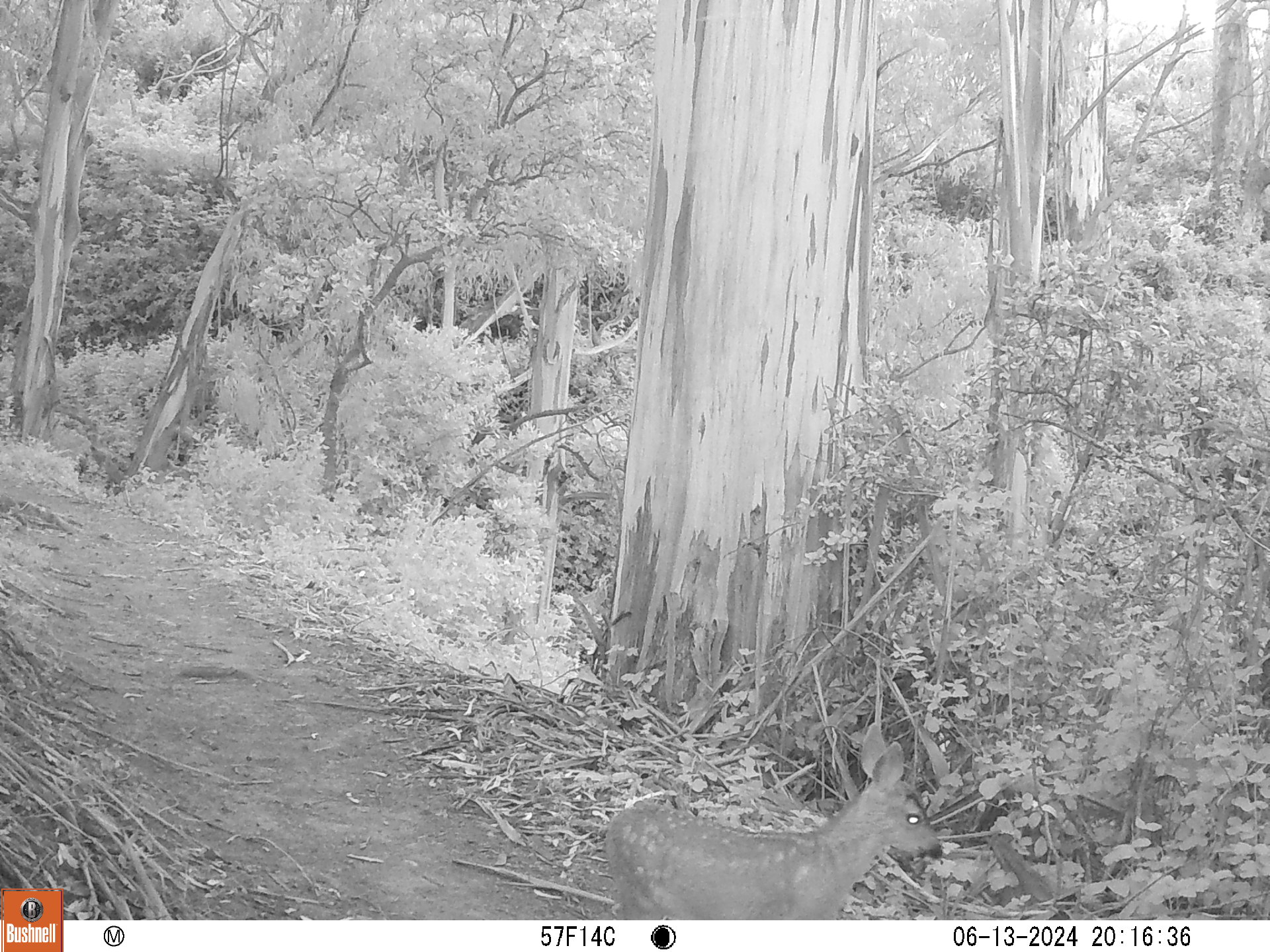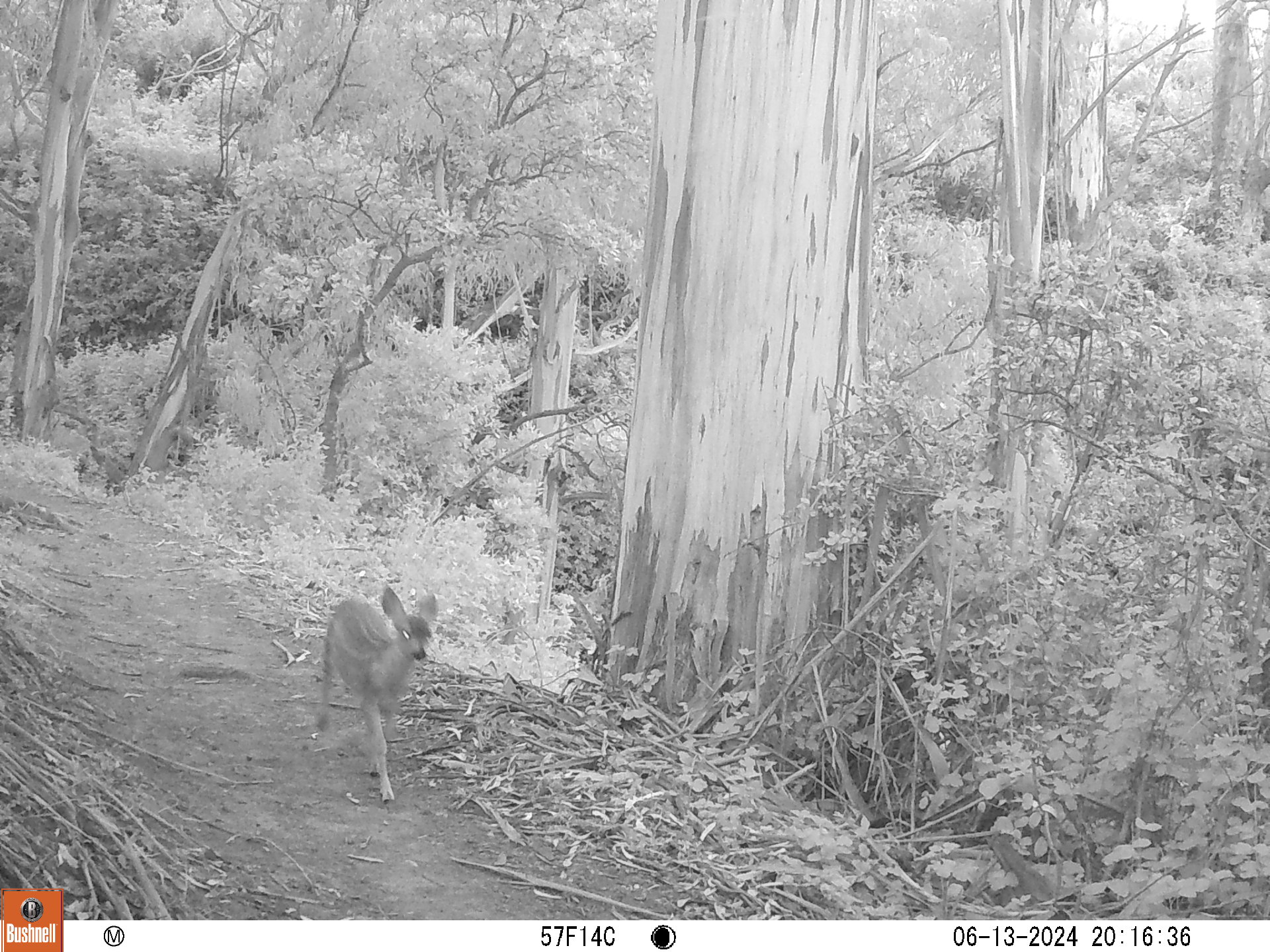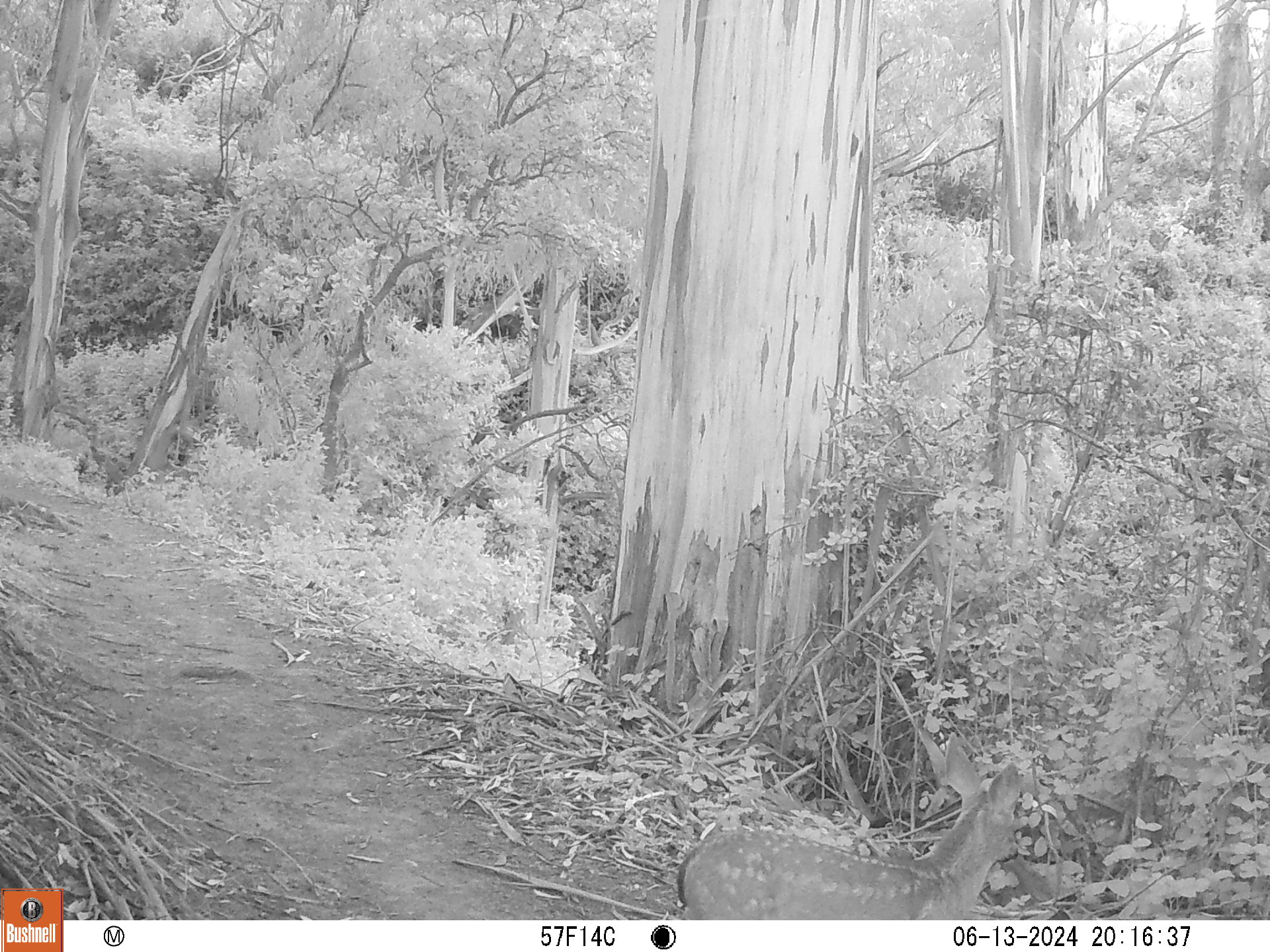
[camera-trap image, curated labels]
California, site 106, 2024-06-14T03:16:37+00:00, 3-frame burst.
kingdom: Animalia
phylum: Chordata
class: Mammalia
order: Artiodactyla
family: Cervidae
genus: Odocoileus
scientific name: Odocoileus hemionus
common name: mule deer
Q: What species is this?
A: Mule deer (Odocoileus hemionus).